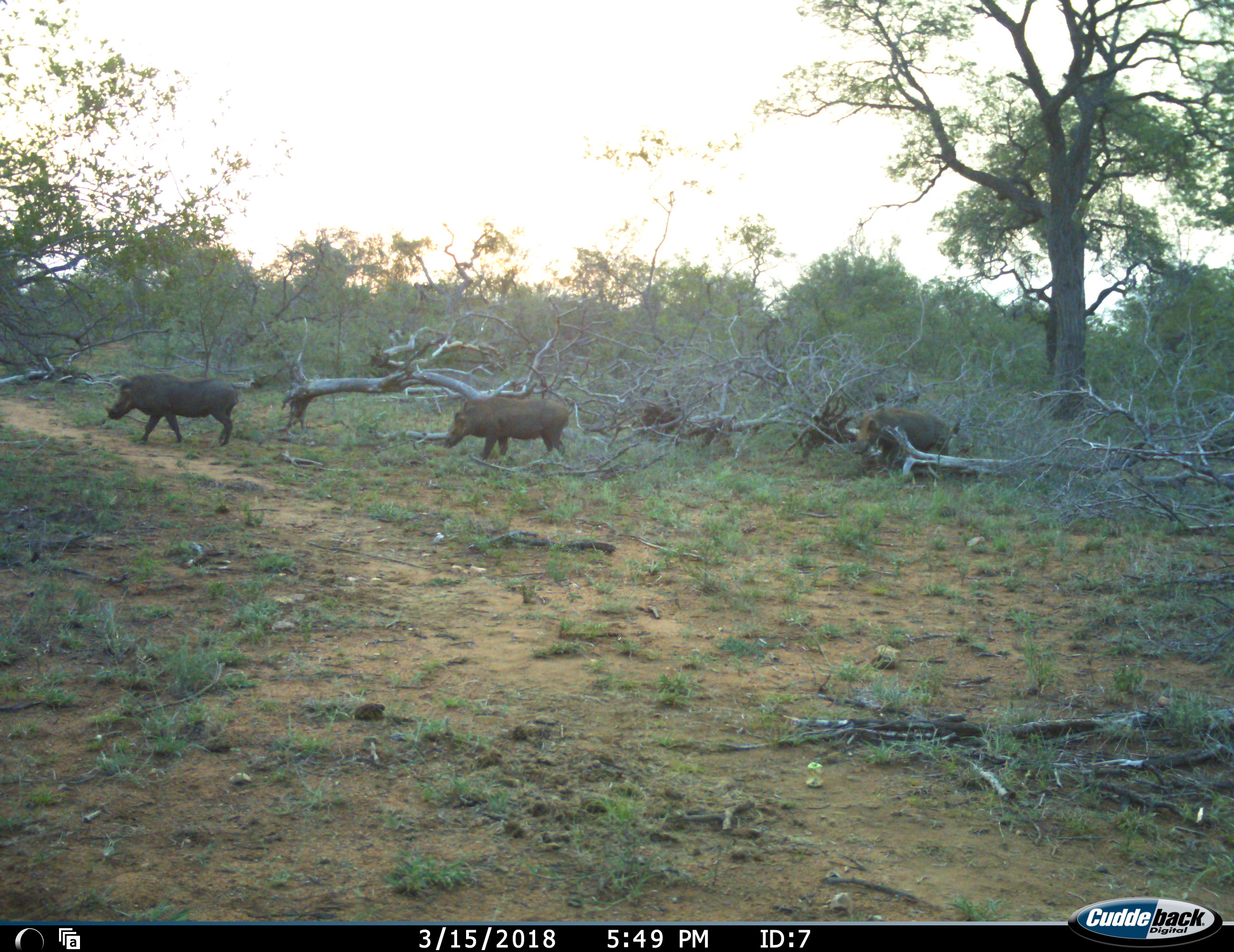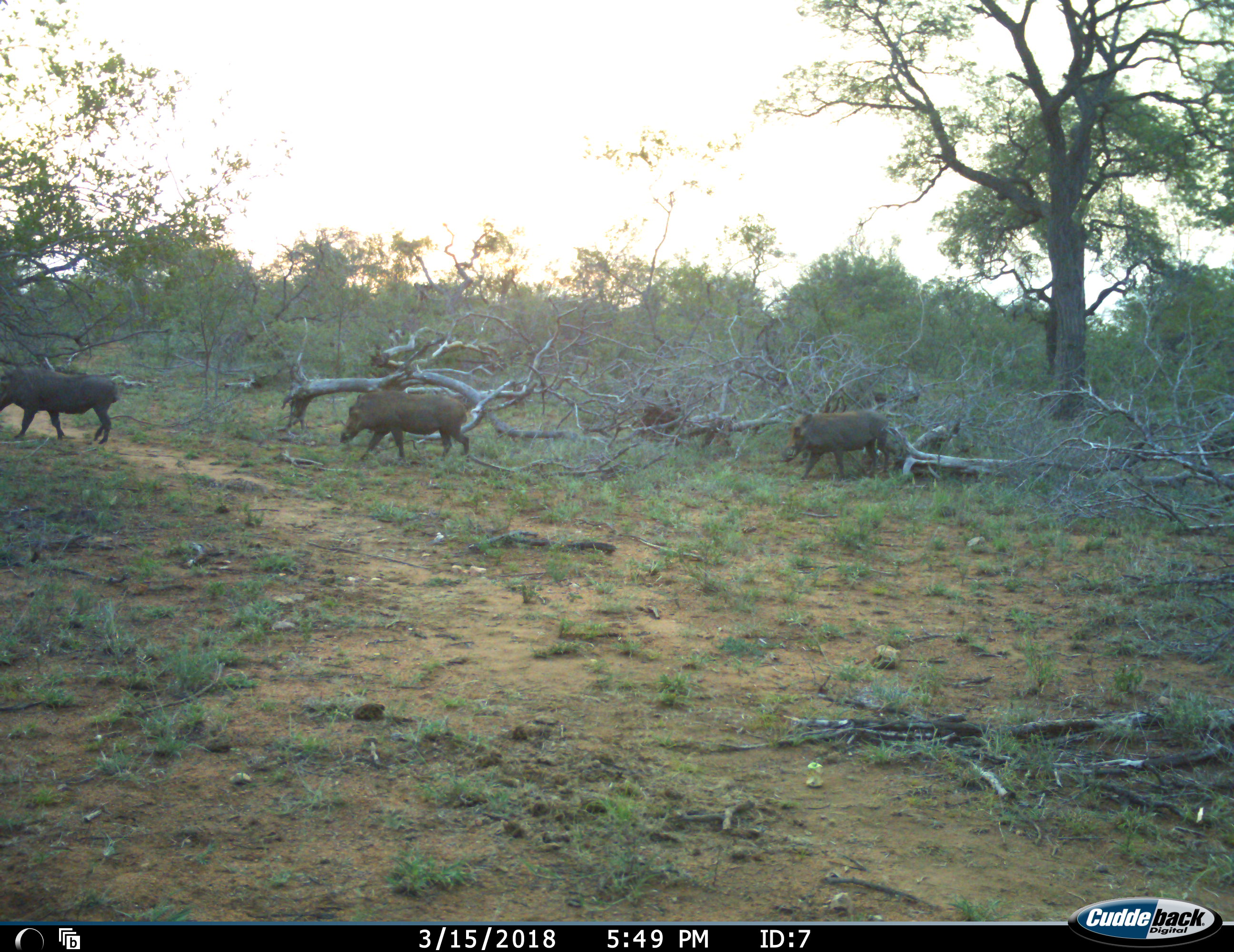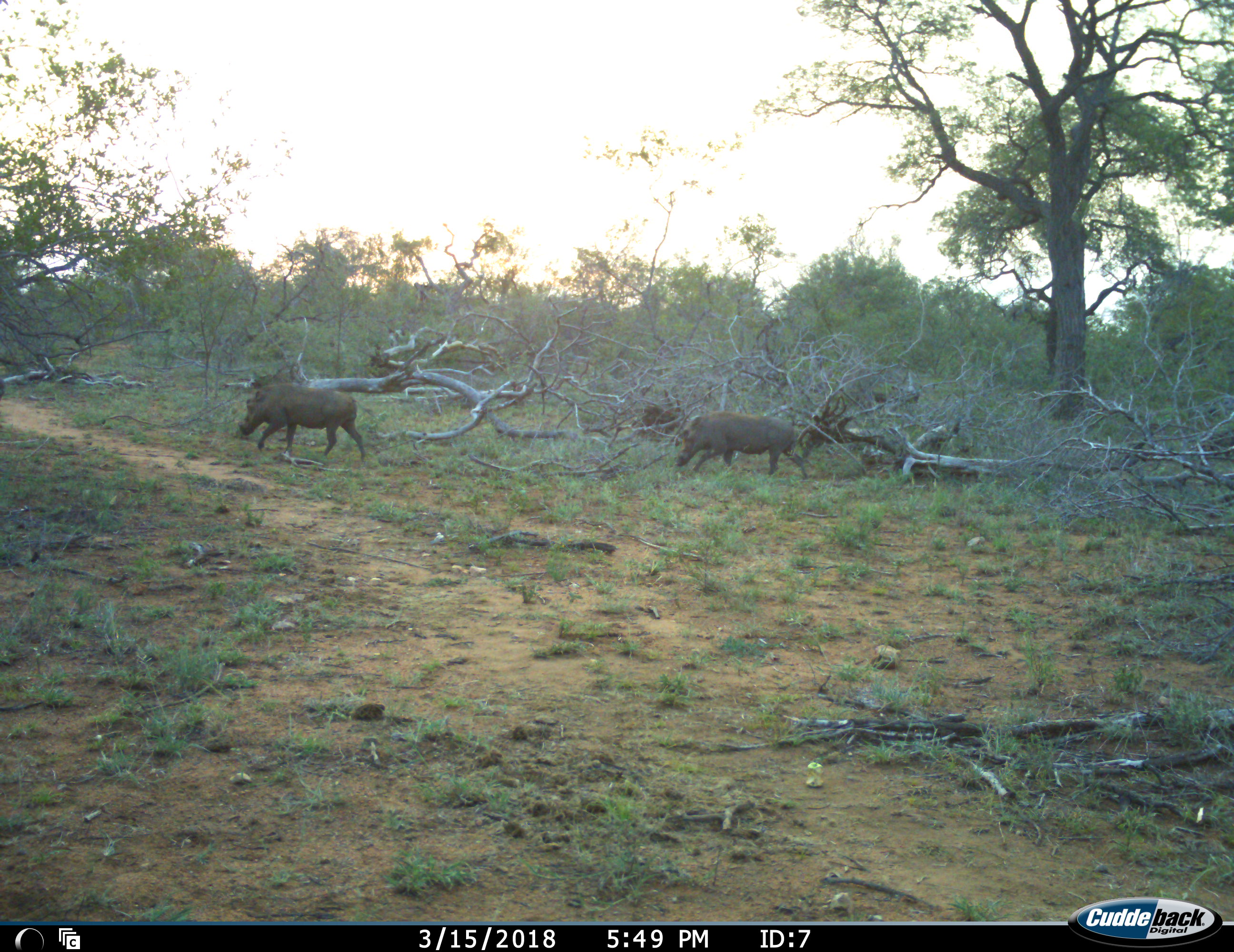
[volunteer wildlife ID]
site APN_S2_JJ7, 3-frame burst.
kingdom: Animalia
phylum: Chordata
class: Mammalia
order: Artiodactyla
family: Suidae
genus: Phacochoerus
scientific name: Phacochoerus africanus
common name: warthog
Warthog (Phacochoerus africanus), count 3. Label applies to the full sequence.